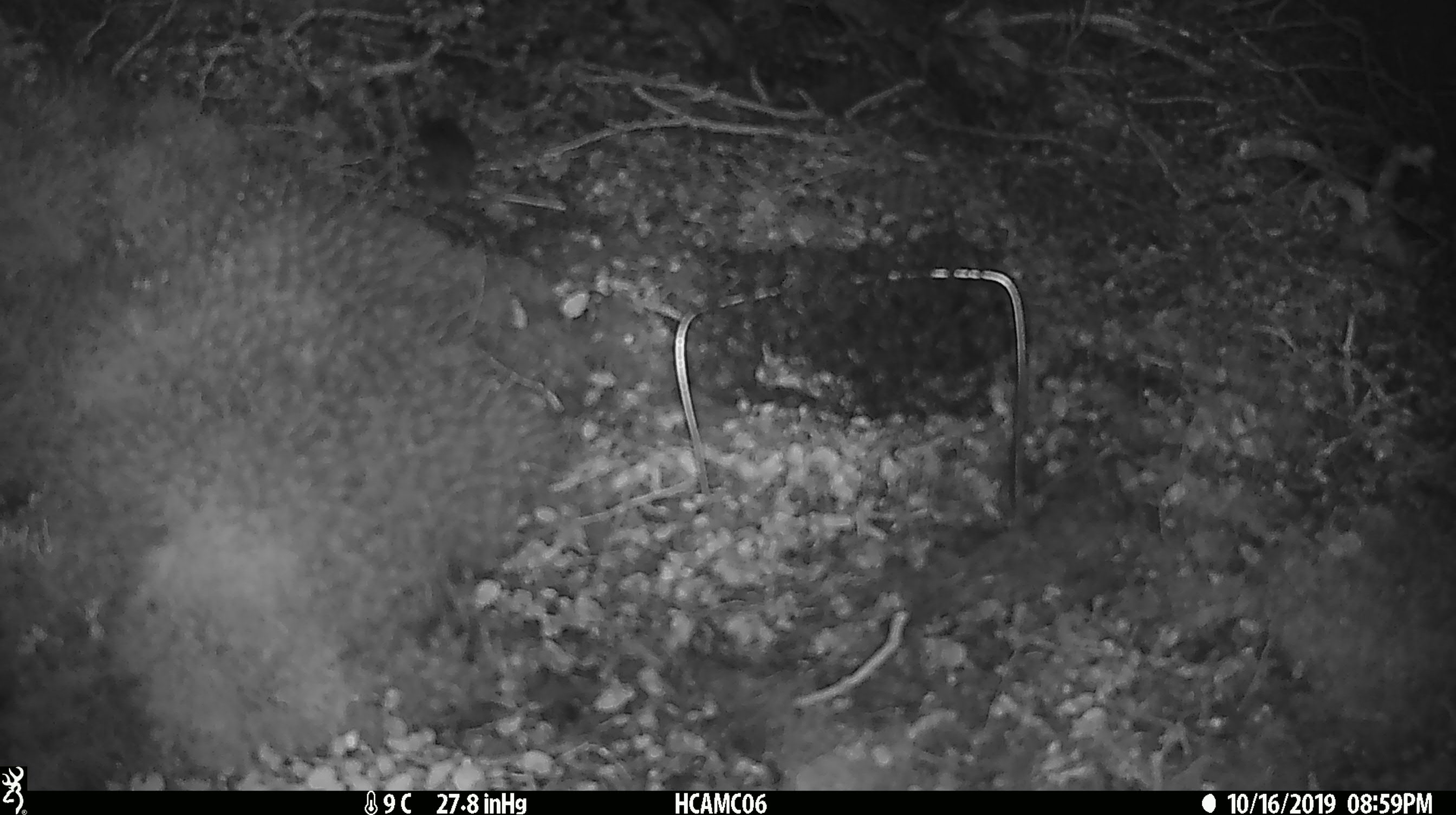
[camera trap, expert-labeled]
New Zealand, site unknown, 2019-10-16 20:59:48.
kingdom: Animalia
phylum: Chordata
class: Mammalia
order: Rodentia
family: Muridae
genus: Mus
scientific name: Mus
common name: mouse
Mouse (Mus).